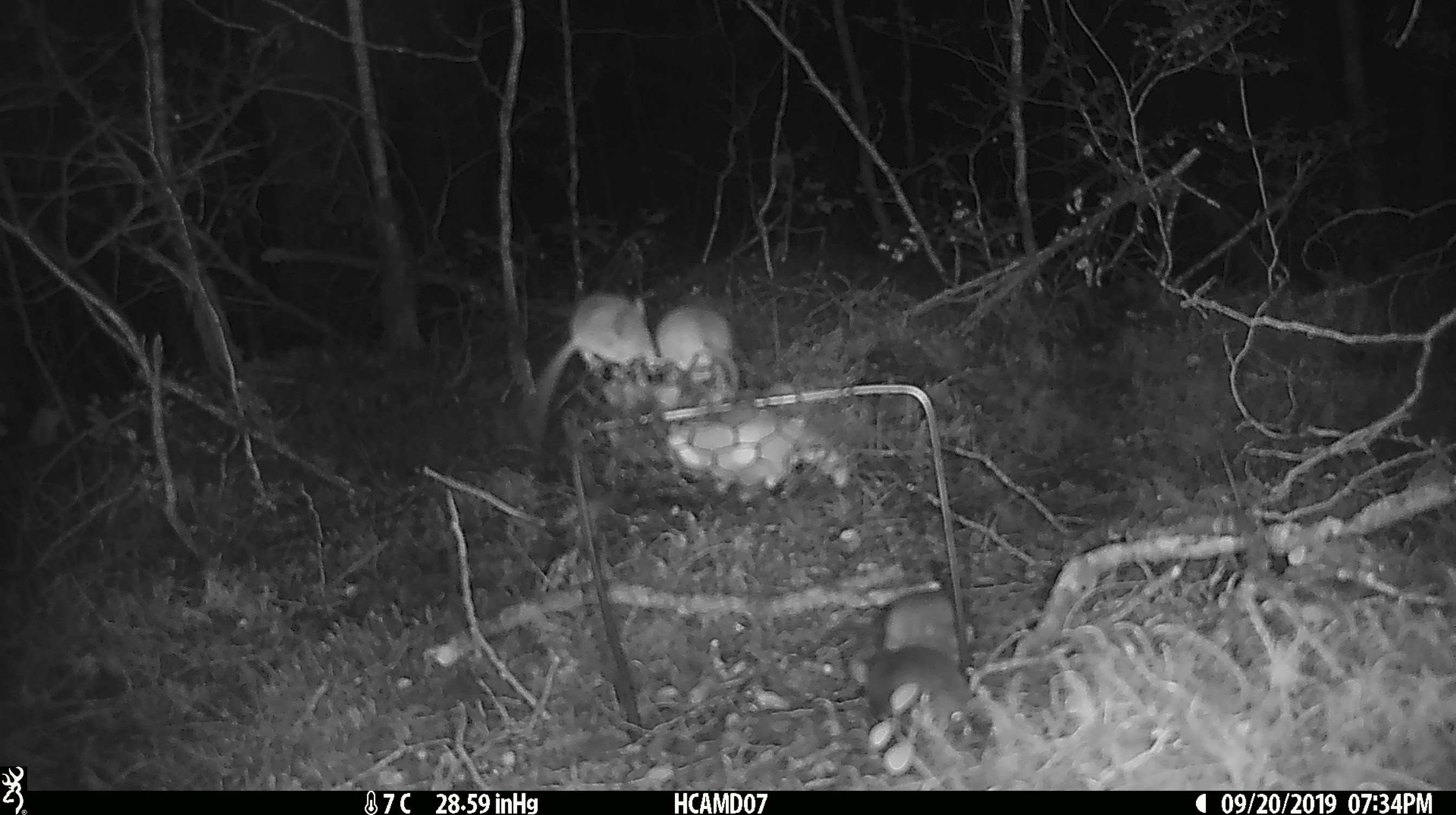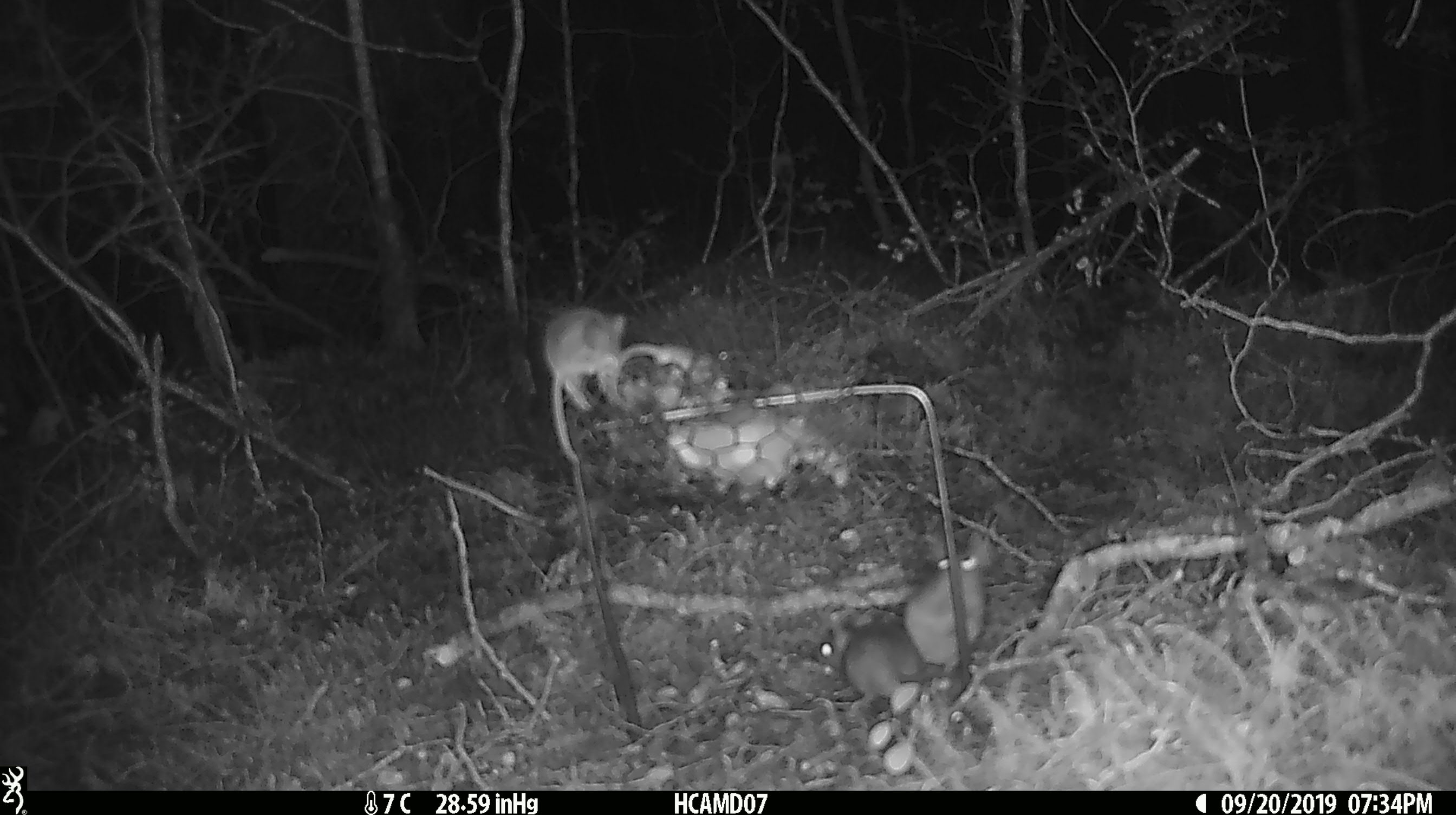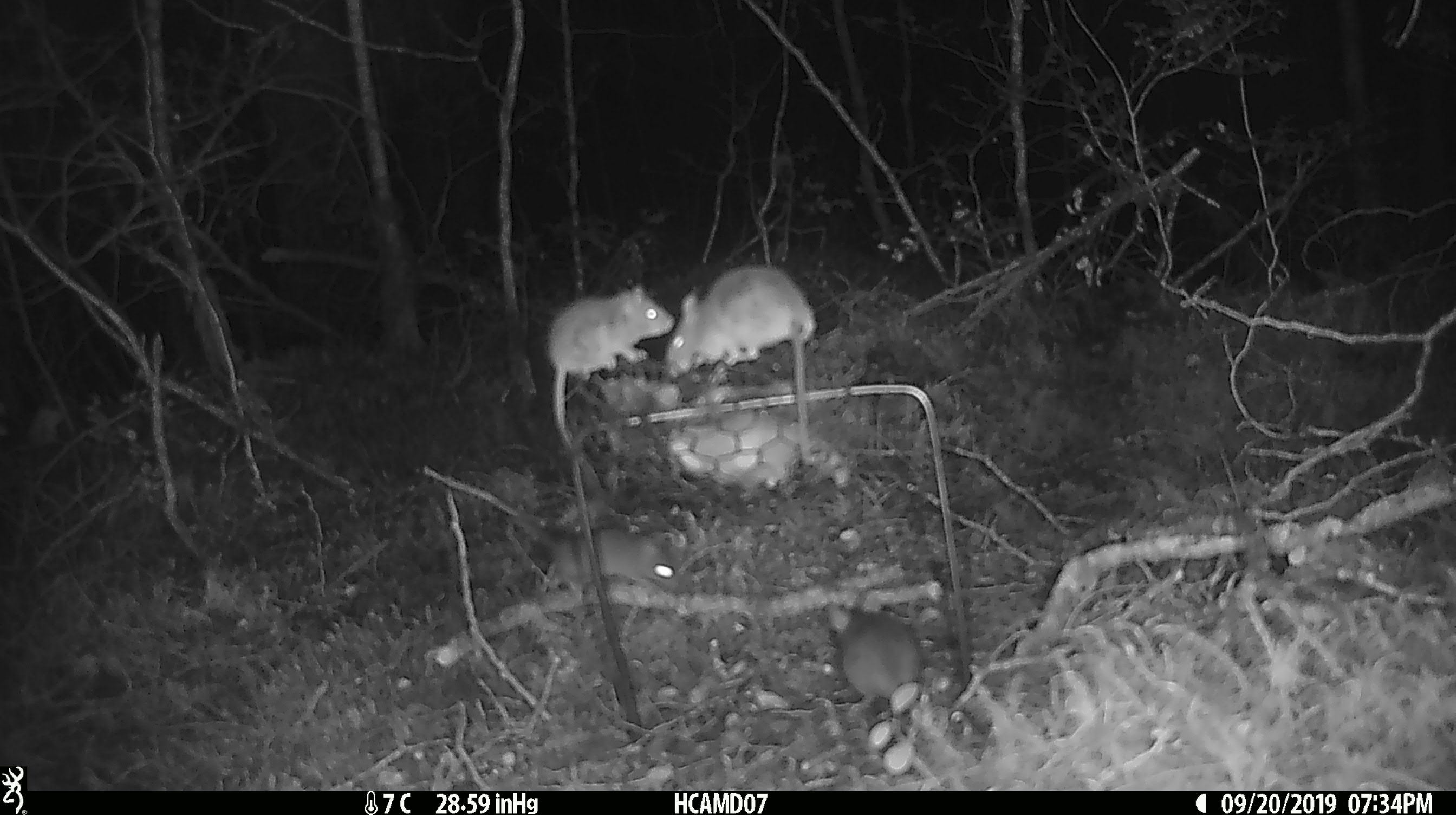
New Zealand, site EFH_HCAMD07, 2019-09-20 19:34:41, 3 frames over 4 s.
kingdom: Animalia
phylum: Chordata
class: Mammalia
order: Rodentia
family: Muridae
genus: Mus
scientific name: Mus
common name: mouse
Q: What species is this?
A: Mouse (Mus).